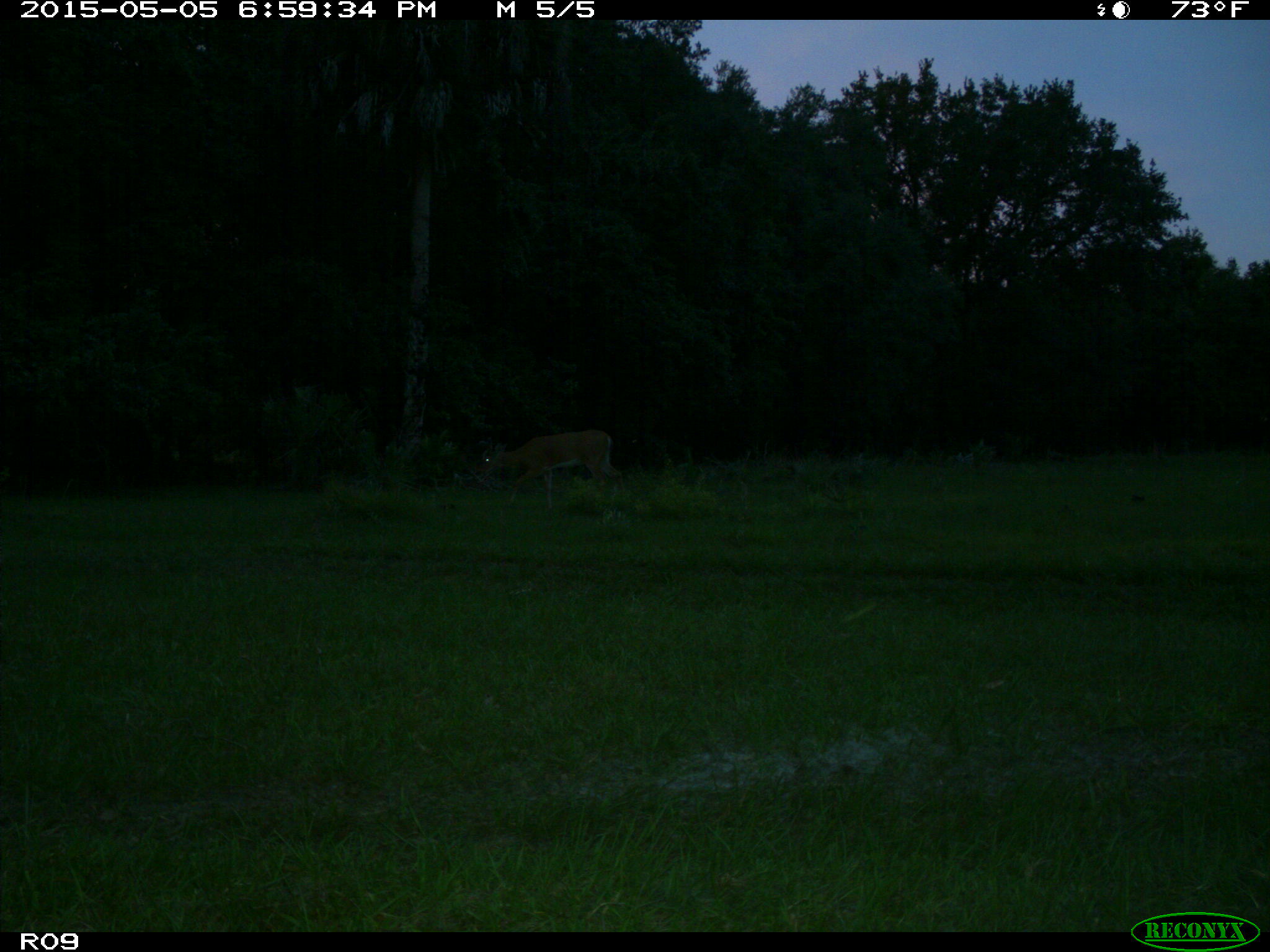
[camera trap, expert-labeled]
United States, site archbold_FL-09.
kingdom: Animalia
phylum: Chordata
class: Mammalia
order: Artiodactyla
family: Cervidae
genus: Odocoileus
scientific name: Odocoileus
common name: deer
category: unidentified deer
Unidentified deer (deer) (Odocoileus).